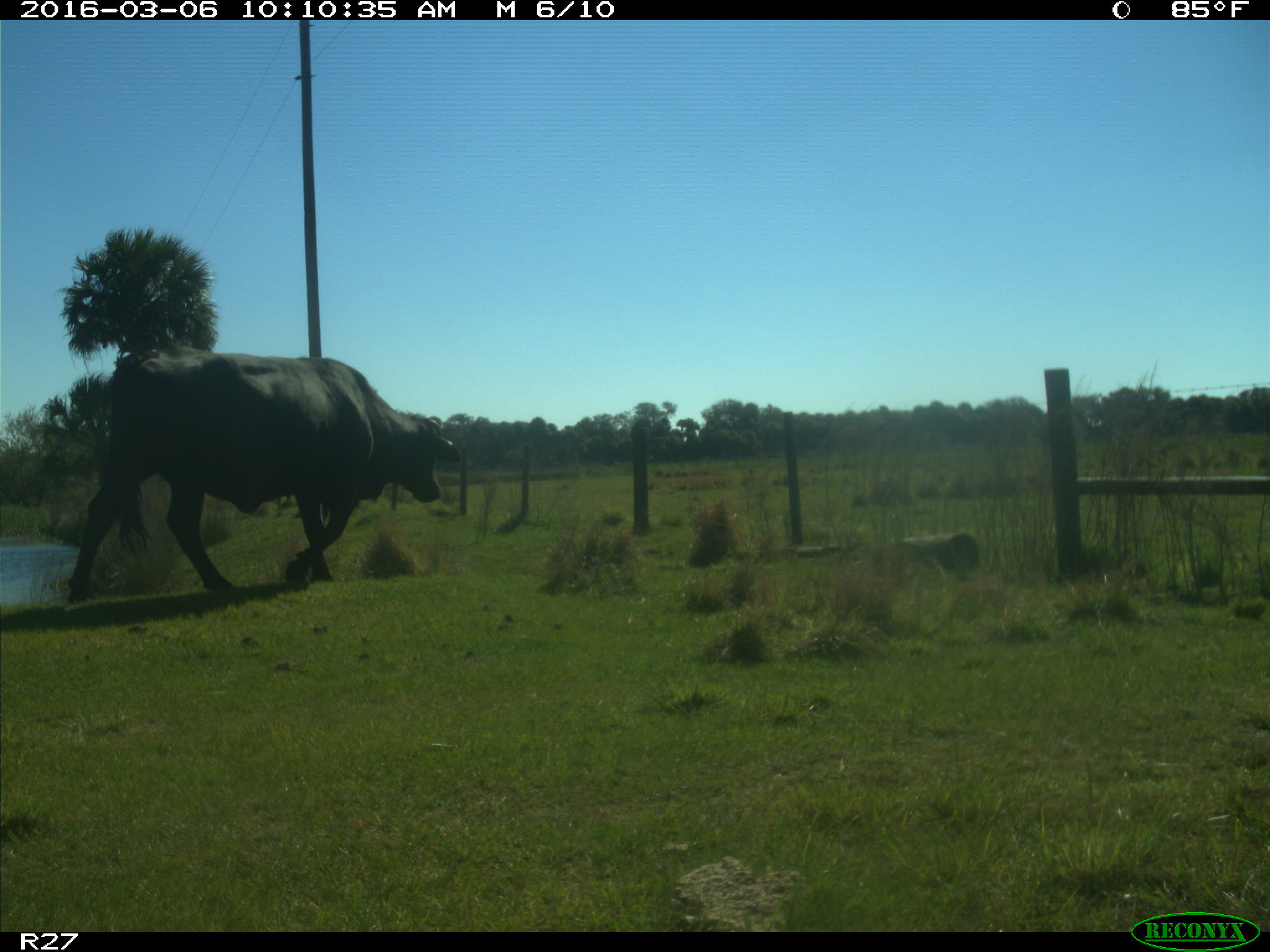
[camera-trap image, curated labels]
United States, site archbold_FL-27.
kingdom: Animalia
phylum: Chordata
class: Mammalia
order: Artiodactyla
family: Bovidae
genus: Bos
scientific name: Bos taurus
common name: domestic cow